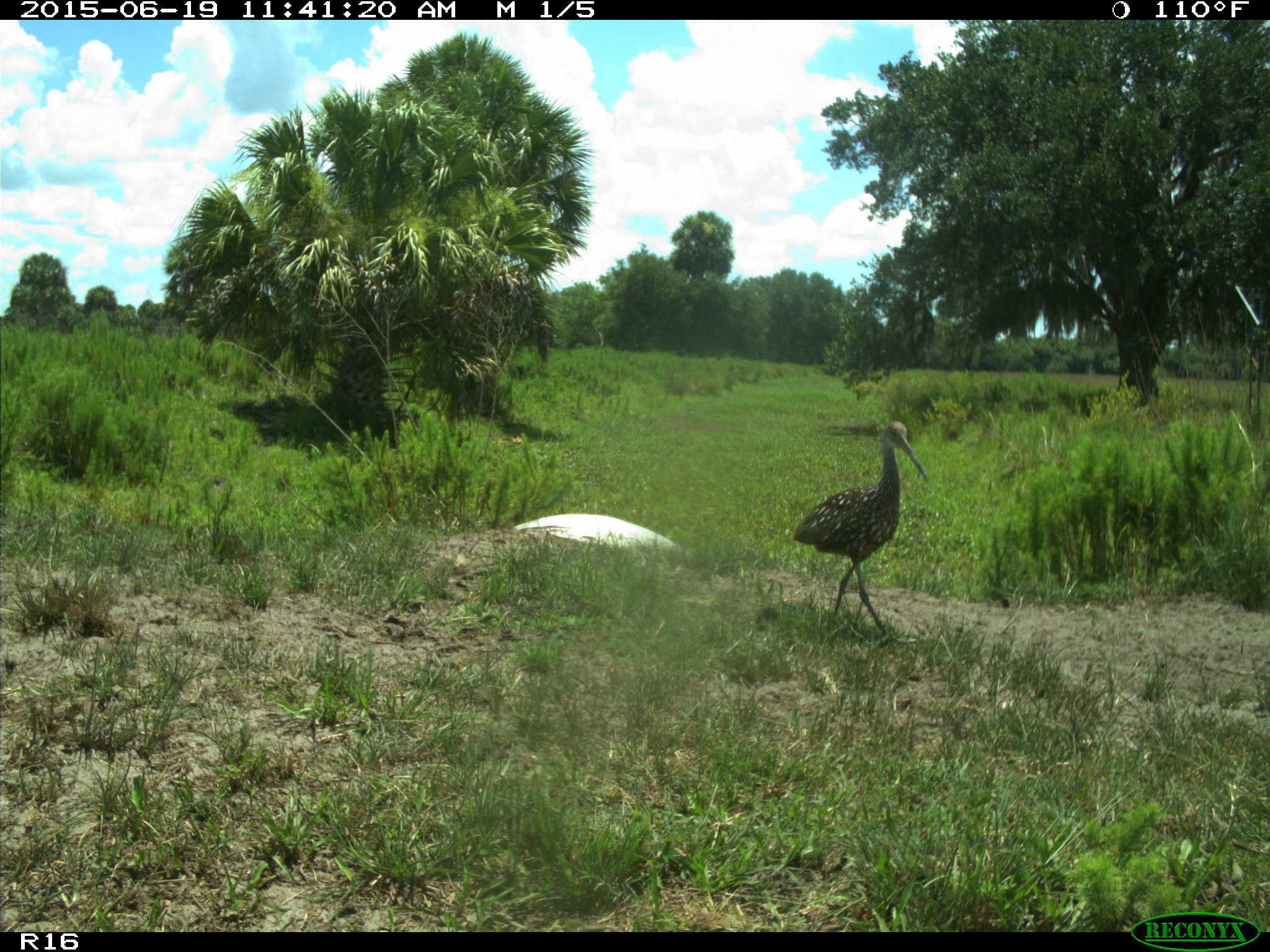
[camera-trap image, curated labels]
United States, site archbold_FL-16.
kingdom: Animalia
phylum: Chordata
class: Aves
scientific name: Aves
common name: birds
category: unidentified bird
Unidentified bird (birds) (Aves).